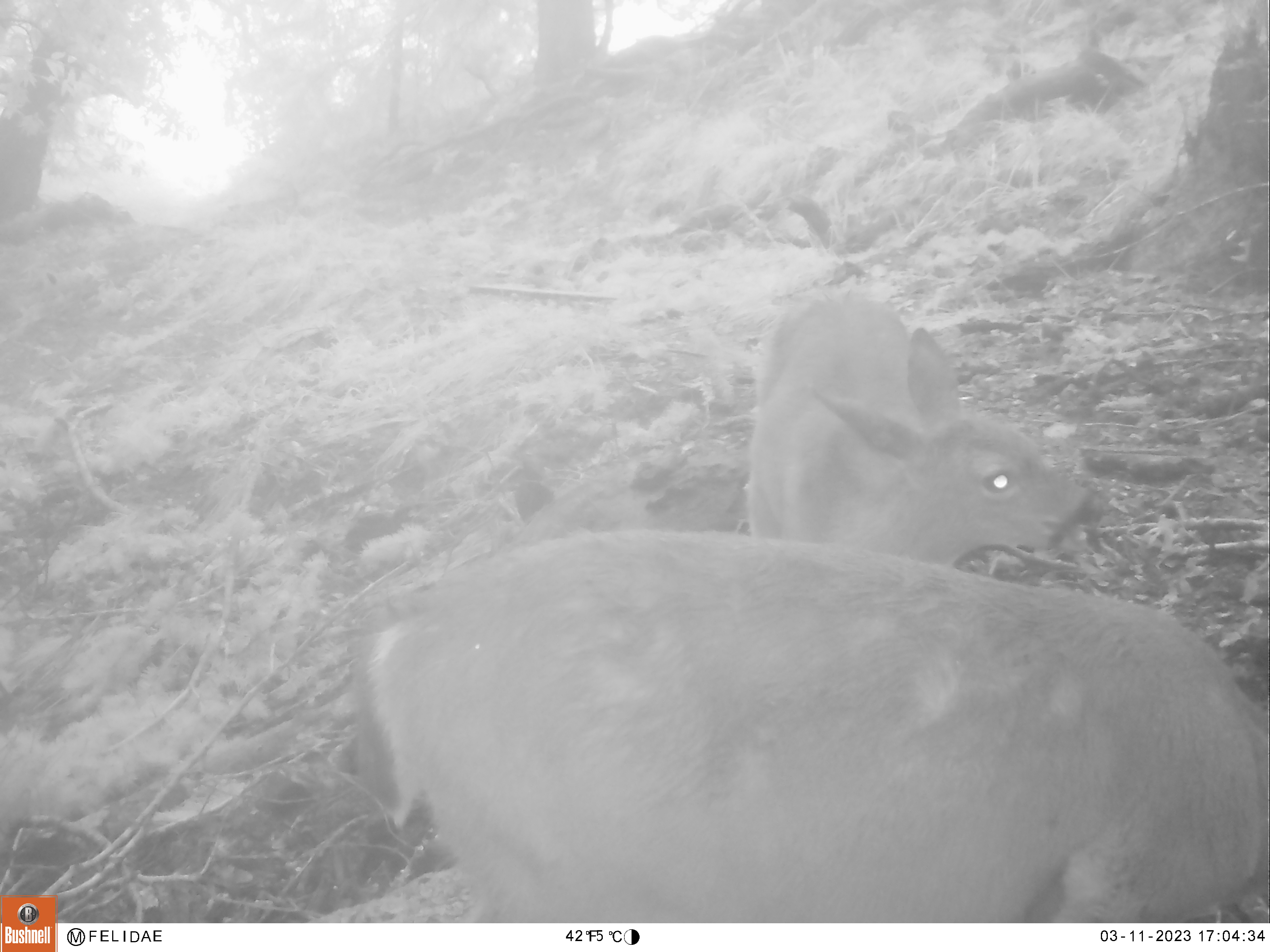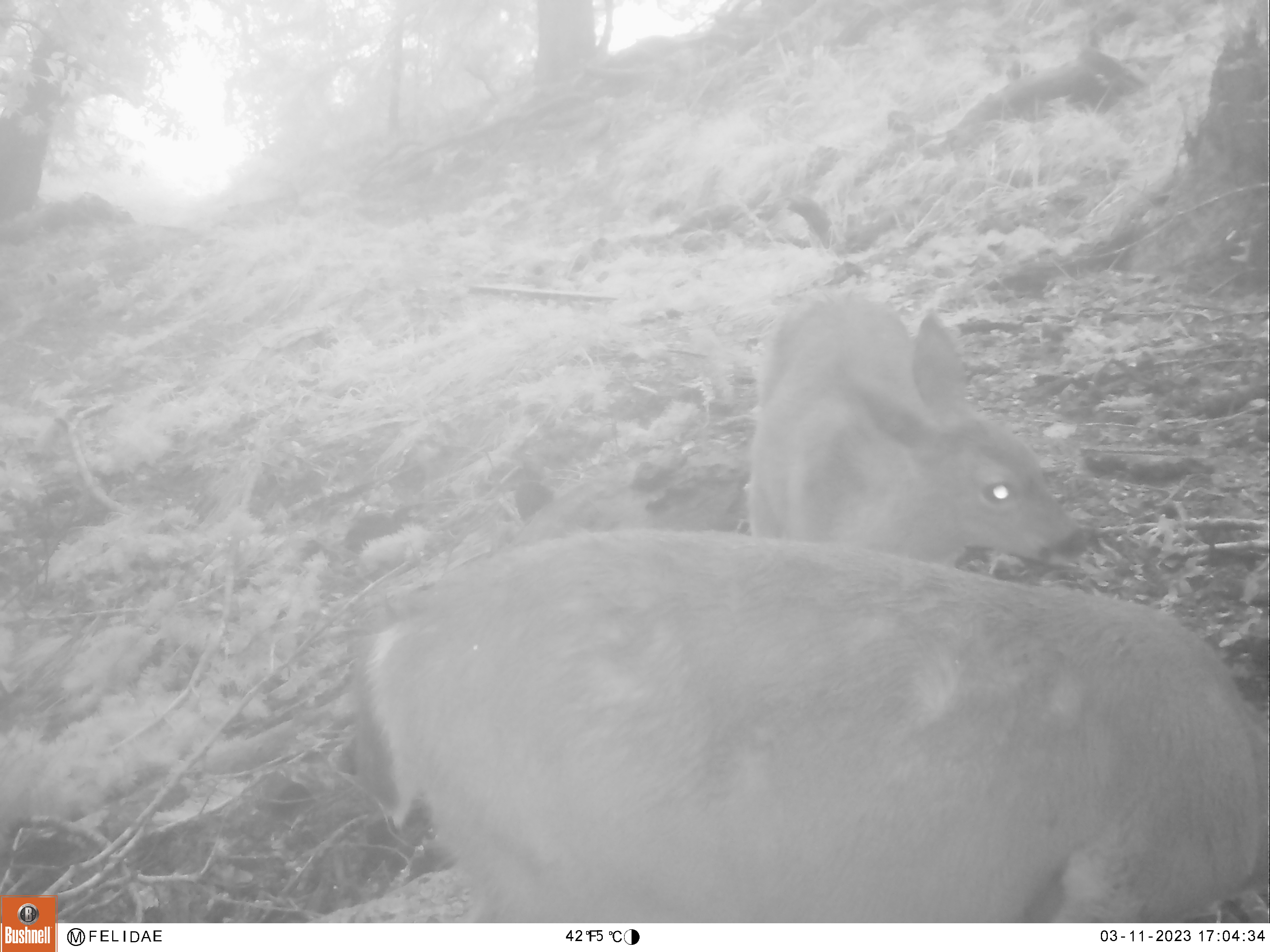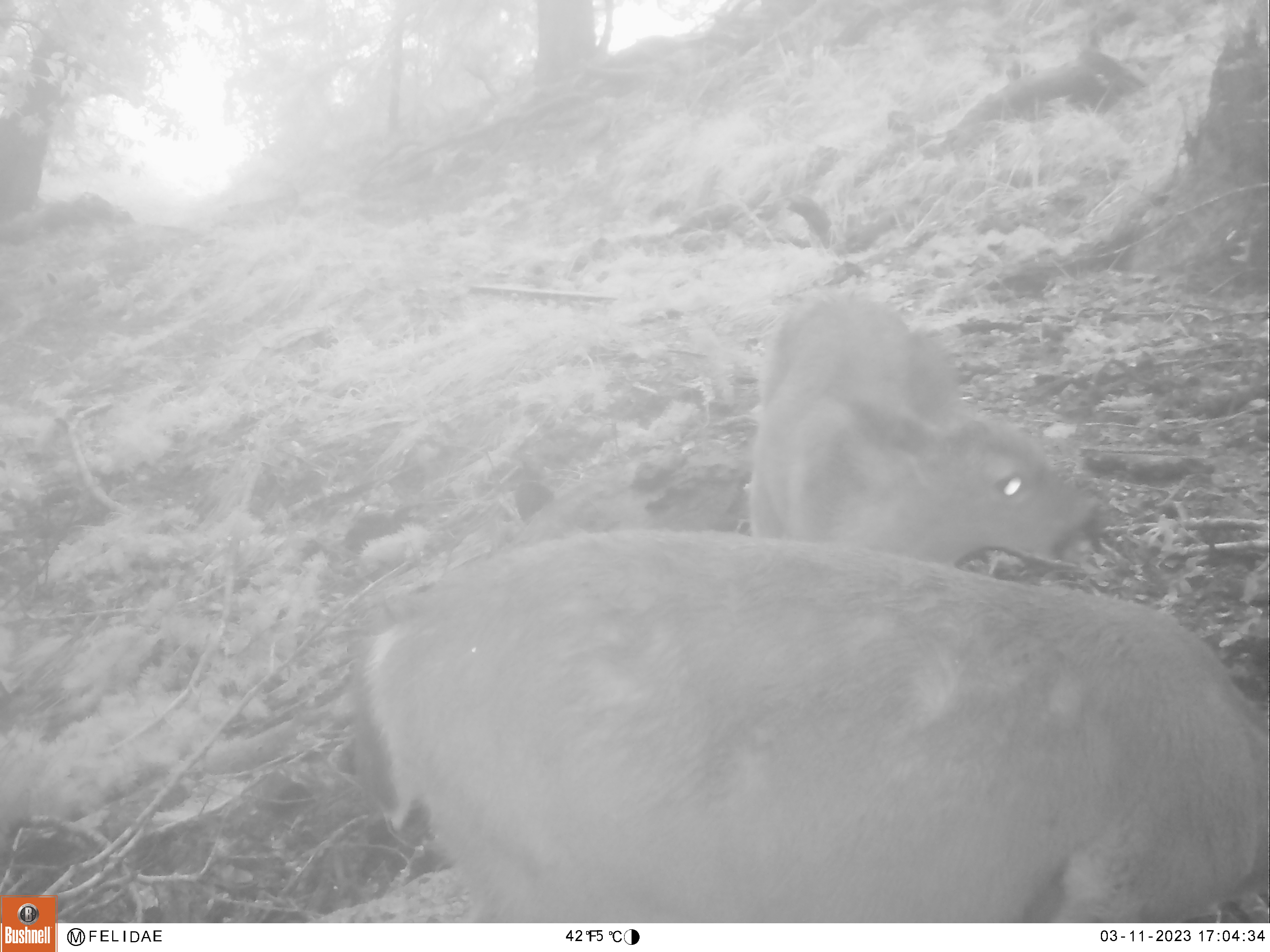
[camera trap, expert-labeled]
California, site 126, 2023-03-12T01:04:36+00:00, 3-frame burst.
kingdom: Animalia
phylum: Chordata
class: Mammalia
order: Artiodactyla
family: Cervidae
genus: Odocoileus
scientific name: Odocoileus hemionus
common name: mule deer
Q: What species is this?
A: Mule deer (Odocoileus hemionus).